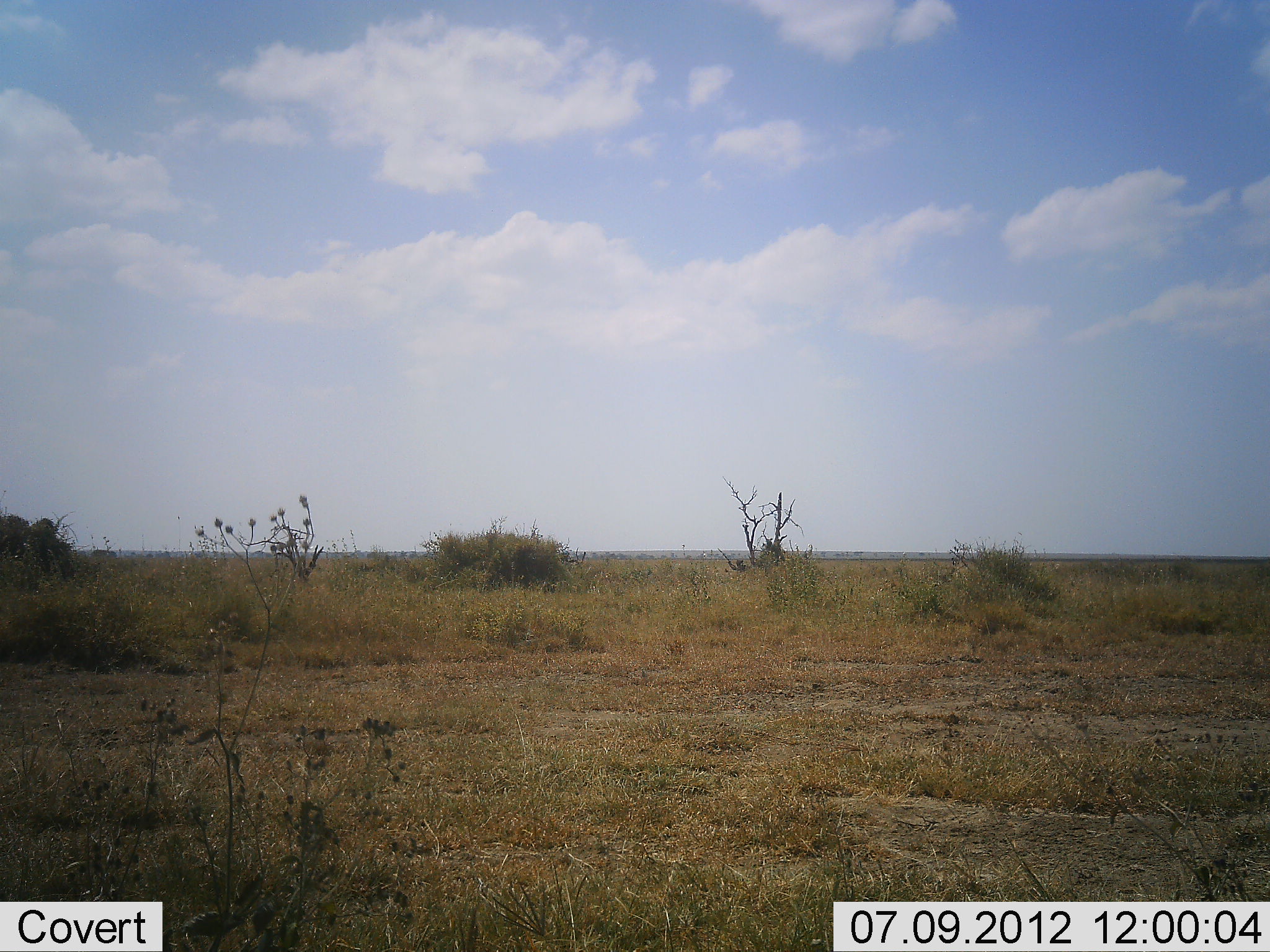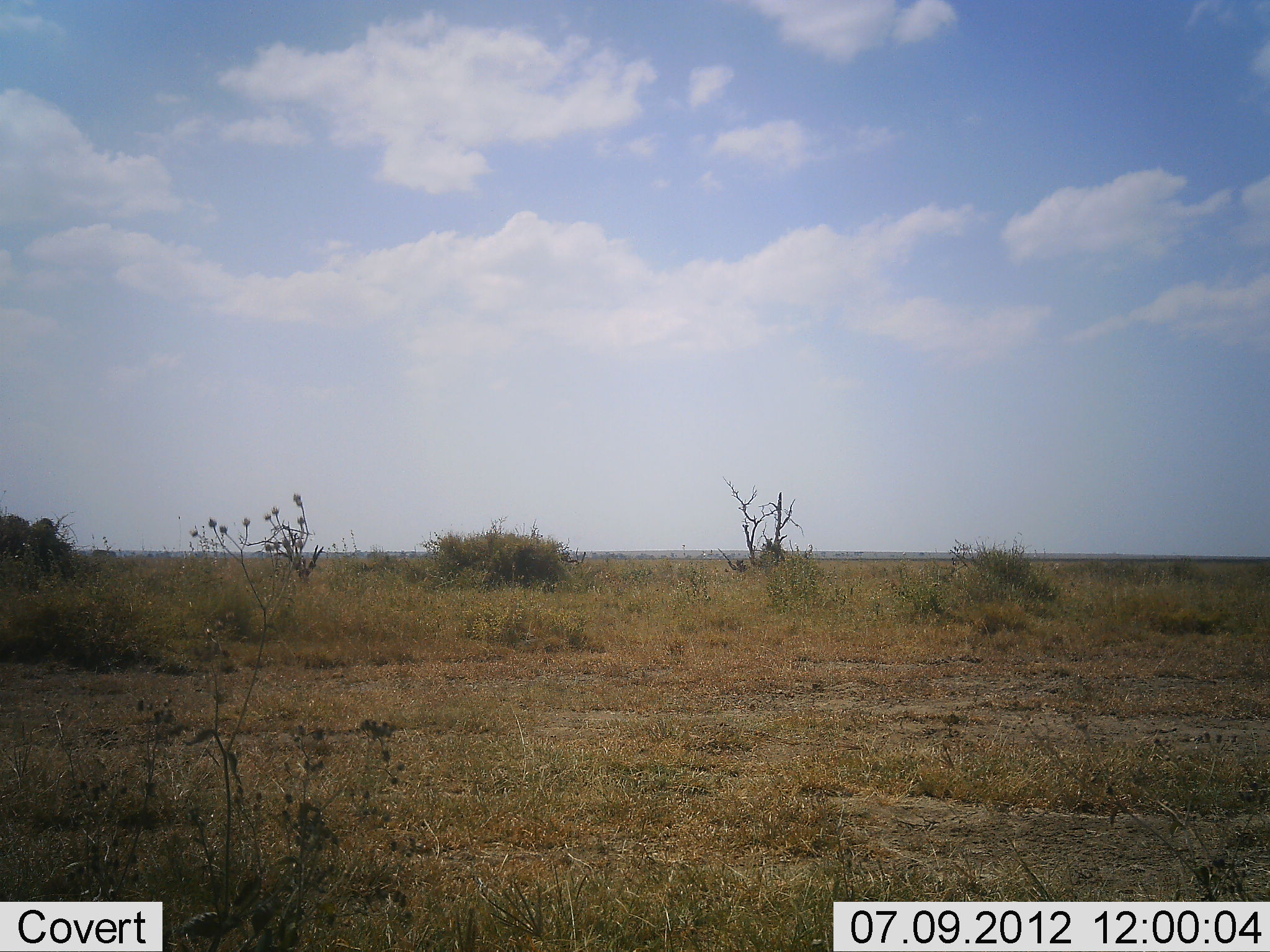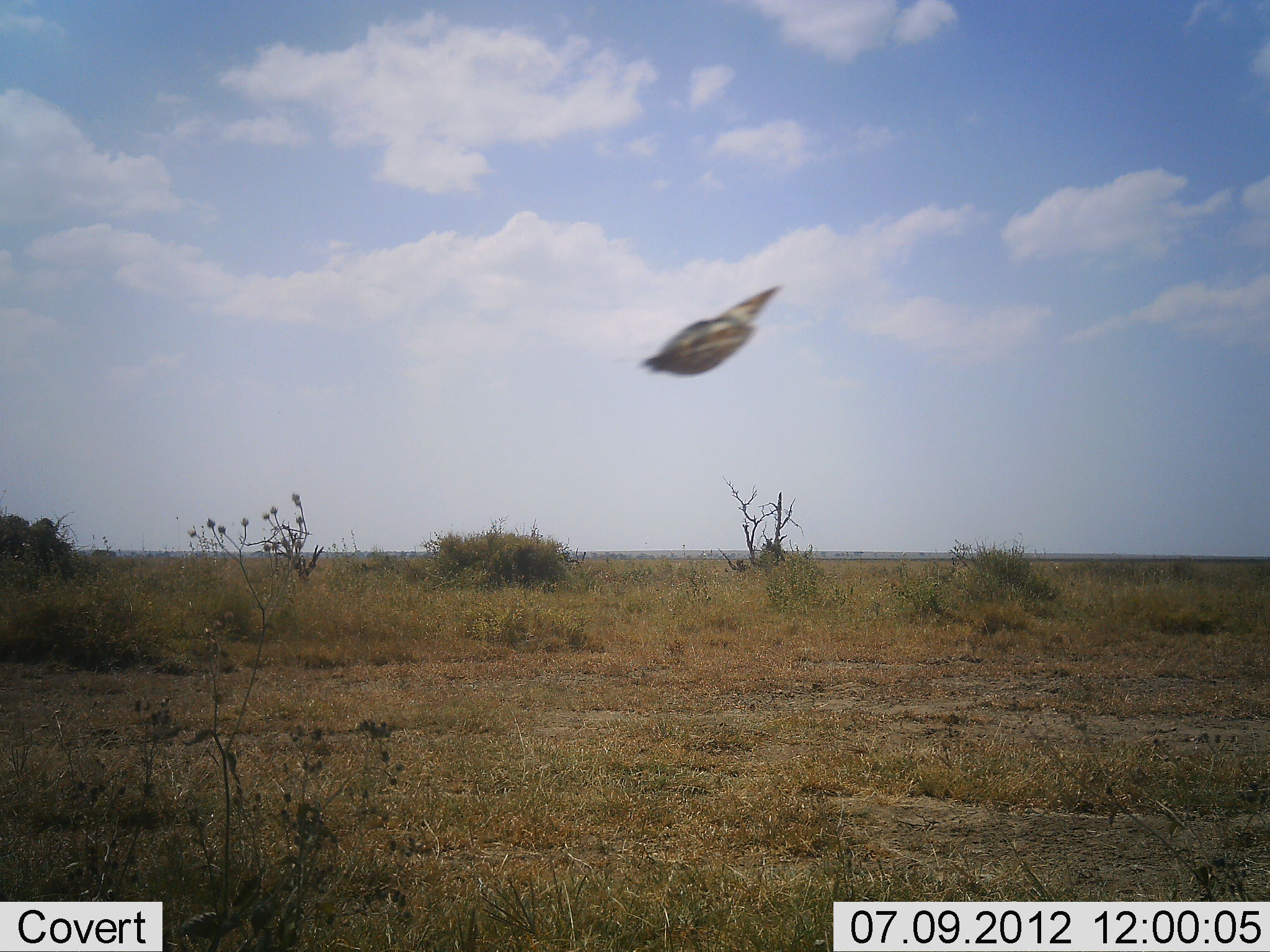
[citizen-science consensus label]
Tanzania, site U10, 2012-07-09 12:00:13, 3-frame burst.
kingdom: Animalia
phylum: Chordata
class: Aves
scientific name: Aves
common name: bird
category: otherbird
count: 1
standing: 0%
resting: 0%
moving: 100%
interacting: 0%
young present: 0%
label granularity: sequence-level